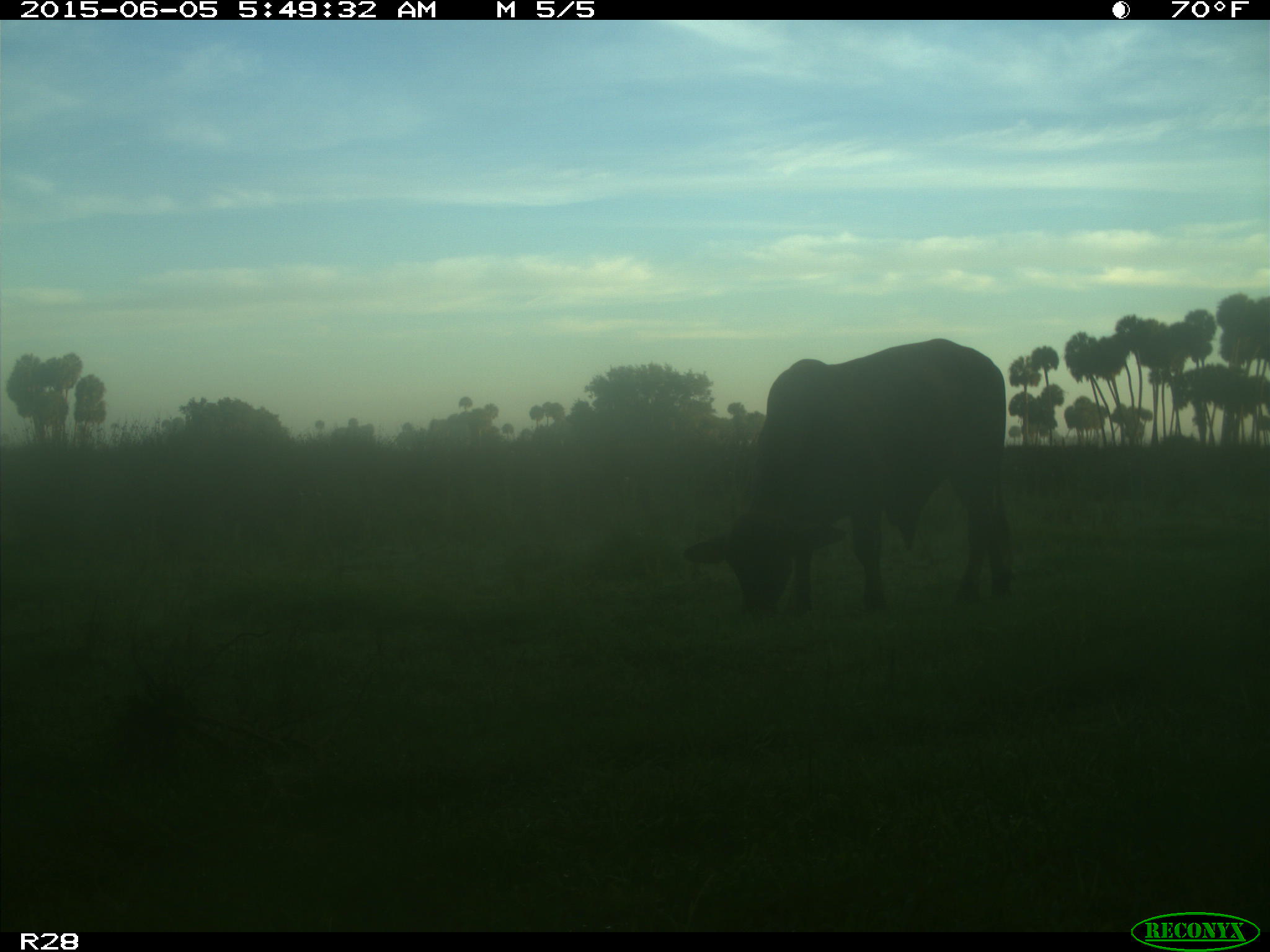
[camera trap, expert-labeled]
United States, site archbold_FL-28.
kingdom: Animalia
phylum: Chordata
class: Mammalia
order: Artiodactyla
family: Bovidae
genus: Bos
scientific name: Bos taurus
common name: domestic cow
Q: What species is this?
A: Bos taurus (domestic cow).